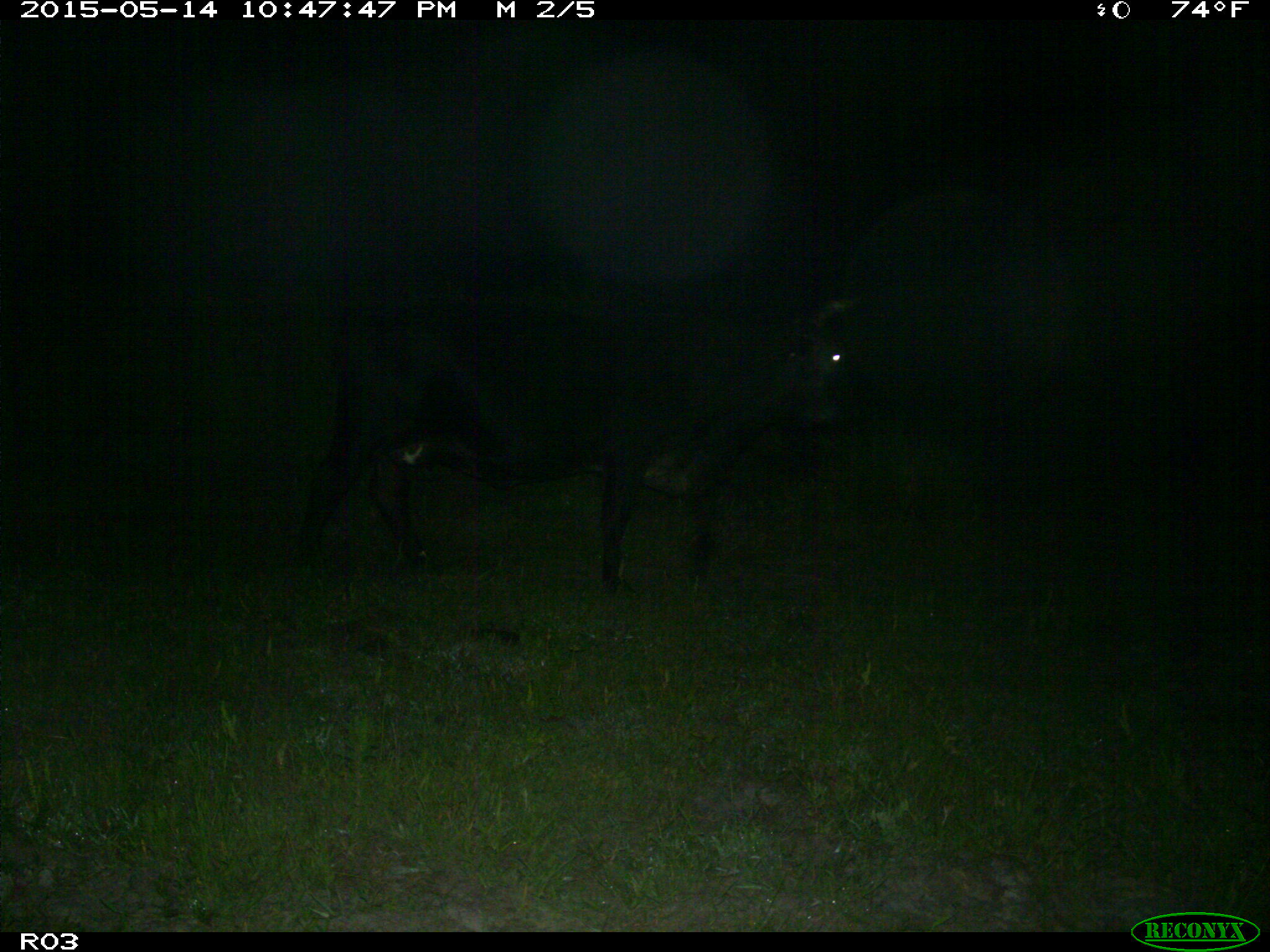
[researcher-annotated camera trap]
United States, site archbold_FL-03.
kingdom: Animalia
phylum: Chordata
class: Mammalia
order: Artiodactyla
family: Bovidae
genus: Bos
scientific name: Bos taurus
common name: domestic cow